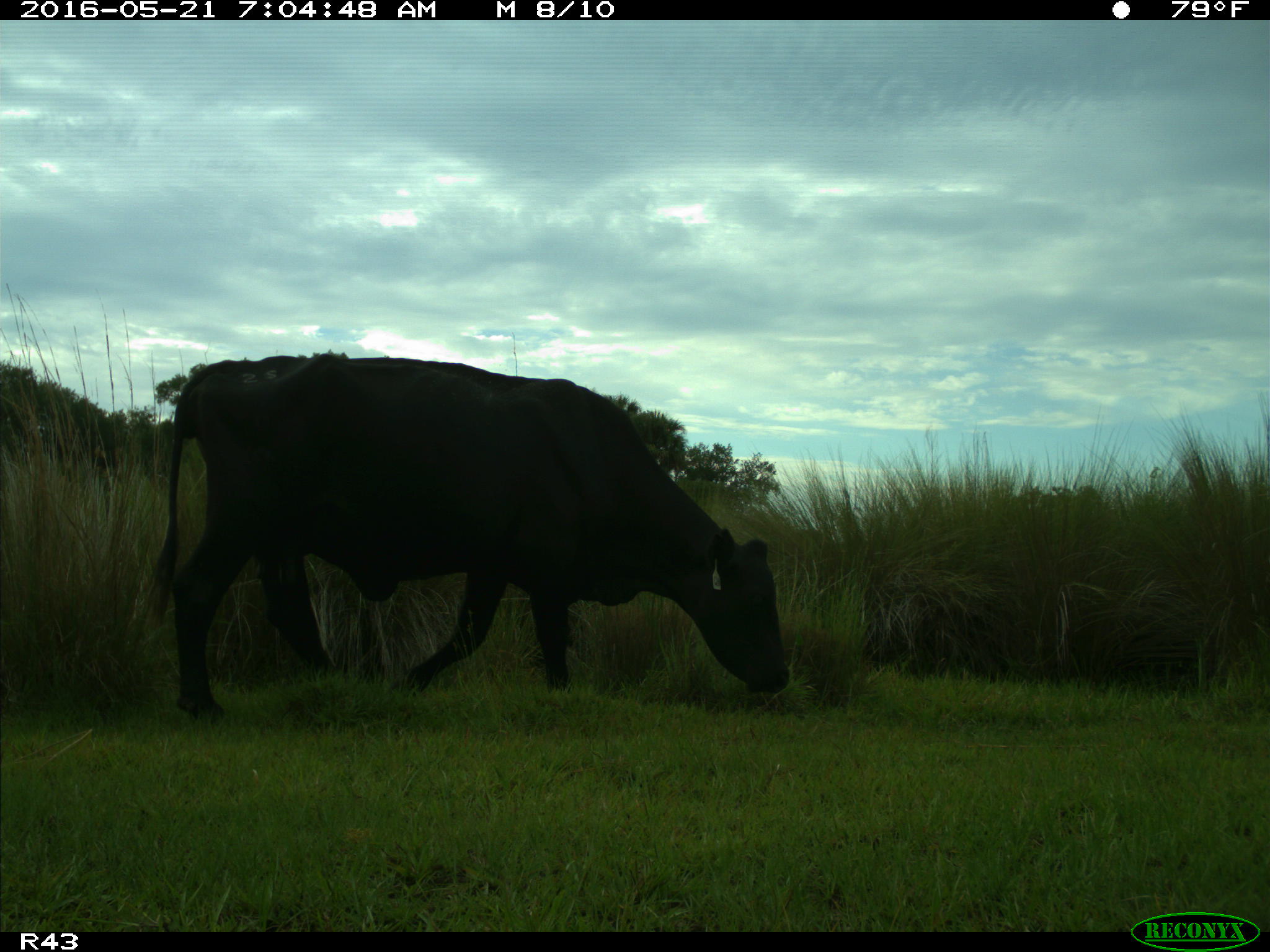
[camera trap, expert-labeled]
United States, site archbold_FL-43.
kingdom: Animalia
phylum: Chordata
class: Mammalia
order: Artiodactyla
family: Bovidae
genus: Bos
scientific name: Bos taurus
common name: domestic cow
Bos taurus (domestic cow).